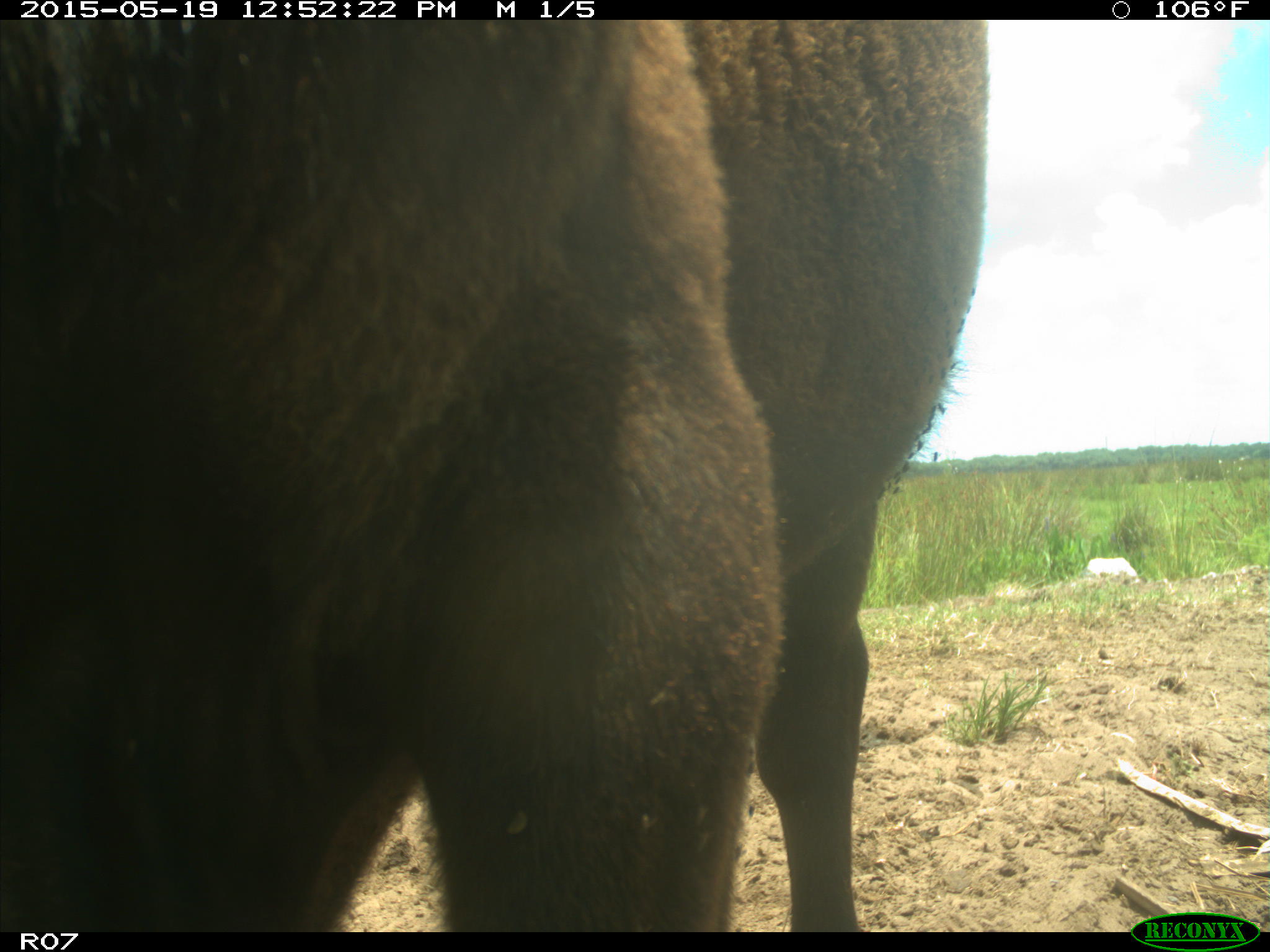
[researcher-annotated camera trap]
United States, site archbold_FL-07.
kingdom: Animalia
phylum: Chordata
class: Mammalia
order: Artiodactyla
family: Bovidae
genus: Bos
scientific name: Bos taurus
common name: domestic cow